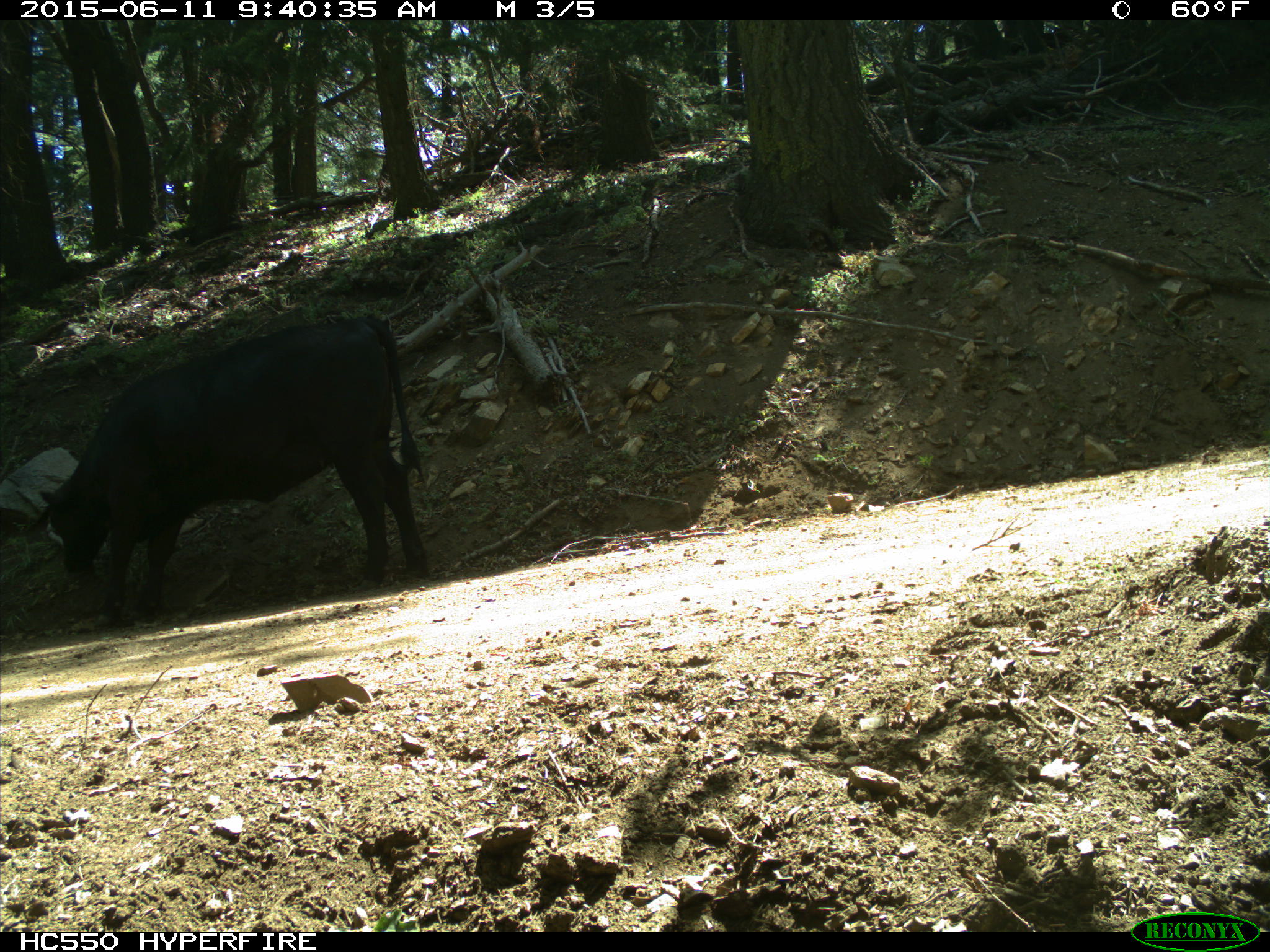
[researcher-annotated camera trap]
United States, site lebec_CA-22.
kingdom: Animalia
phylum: Chordata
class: Mammalia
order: Artiodactyla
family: Bovidae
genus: Bos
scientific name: Bos taurus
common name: domestic cow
Bos taurus (domestic cow).